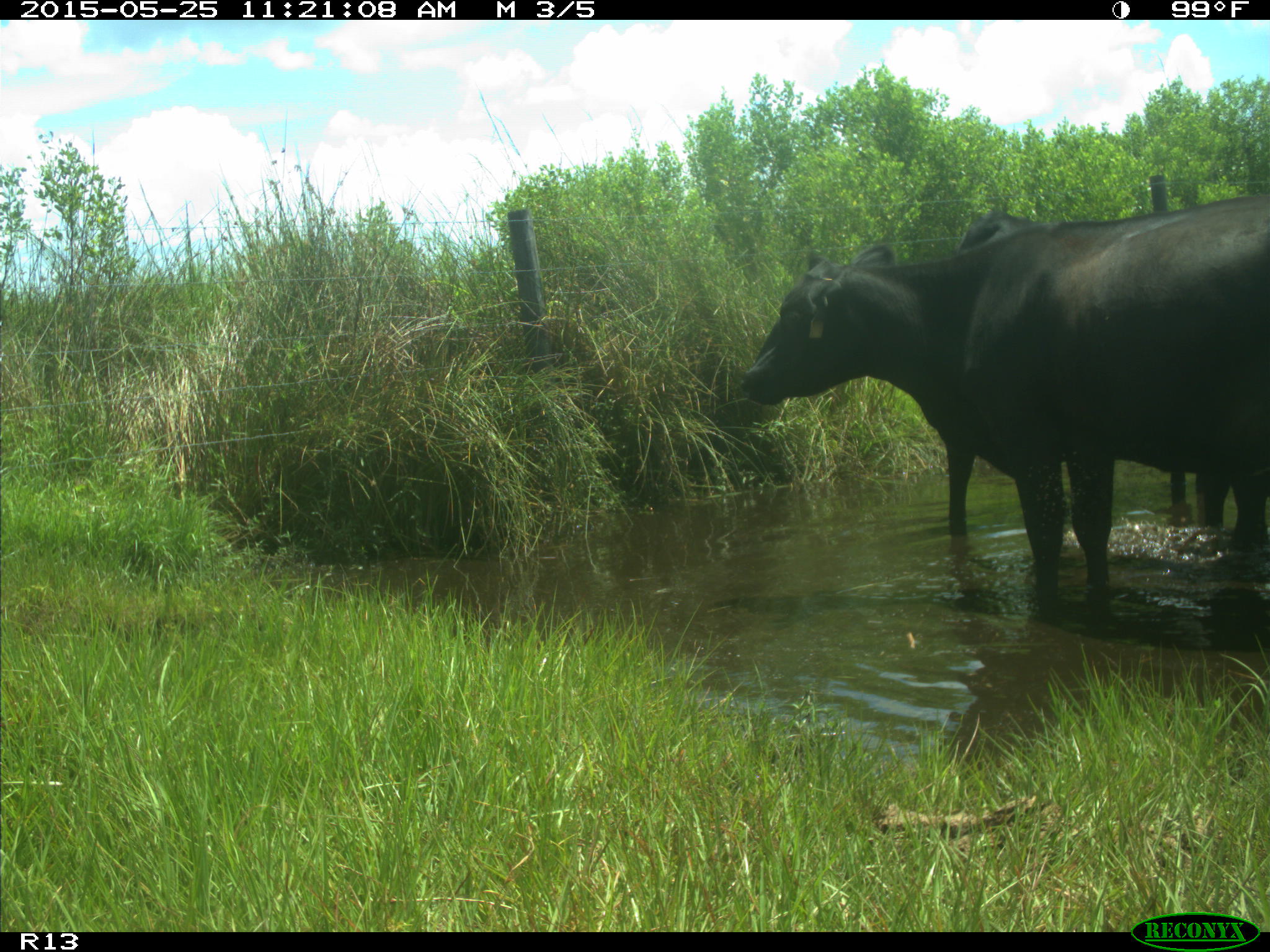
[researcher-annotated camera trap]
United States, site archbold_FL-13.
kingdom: Animalia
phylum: Chordata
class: Mammalia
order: Artiodactyla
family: Bovidae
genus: Bos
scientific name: Bos taurus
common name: domestic cow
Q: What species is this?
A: Bos taurus (domestic cow).